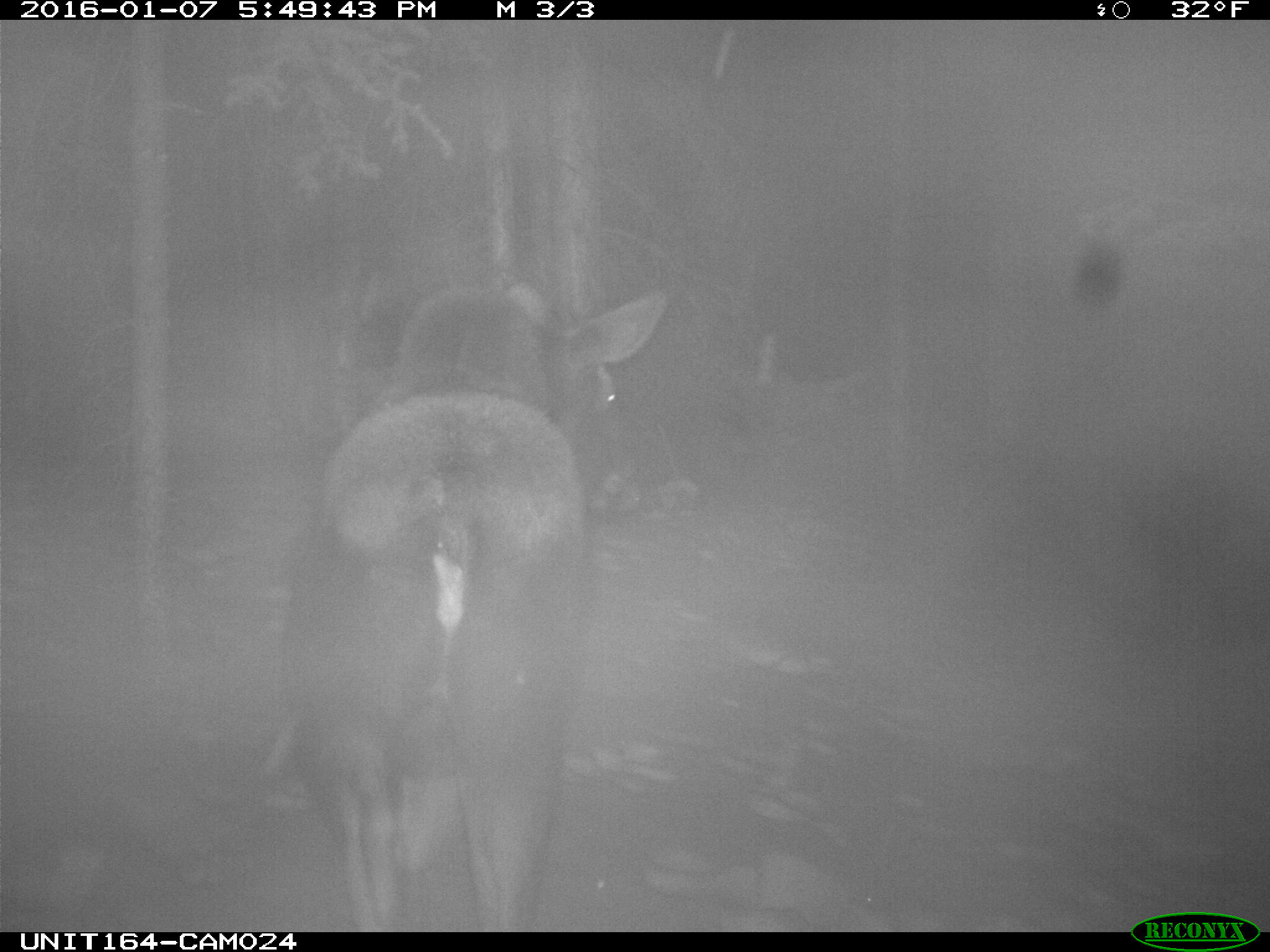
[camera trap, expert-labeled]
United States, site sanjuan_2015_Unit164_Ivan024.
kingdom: Animalia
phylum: Chordata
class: Mammalia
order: Artiodactyla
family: Cervidae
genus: Alces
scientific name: Alces alces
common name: moose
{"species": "Alces alces (moose)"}